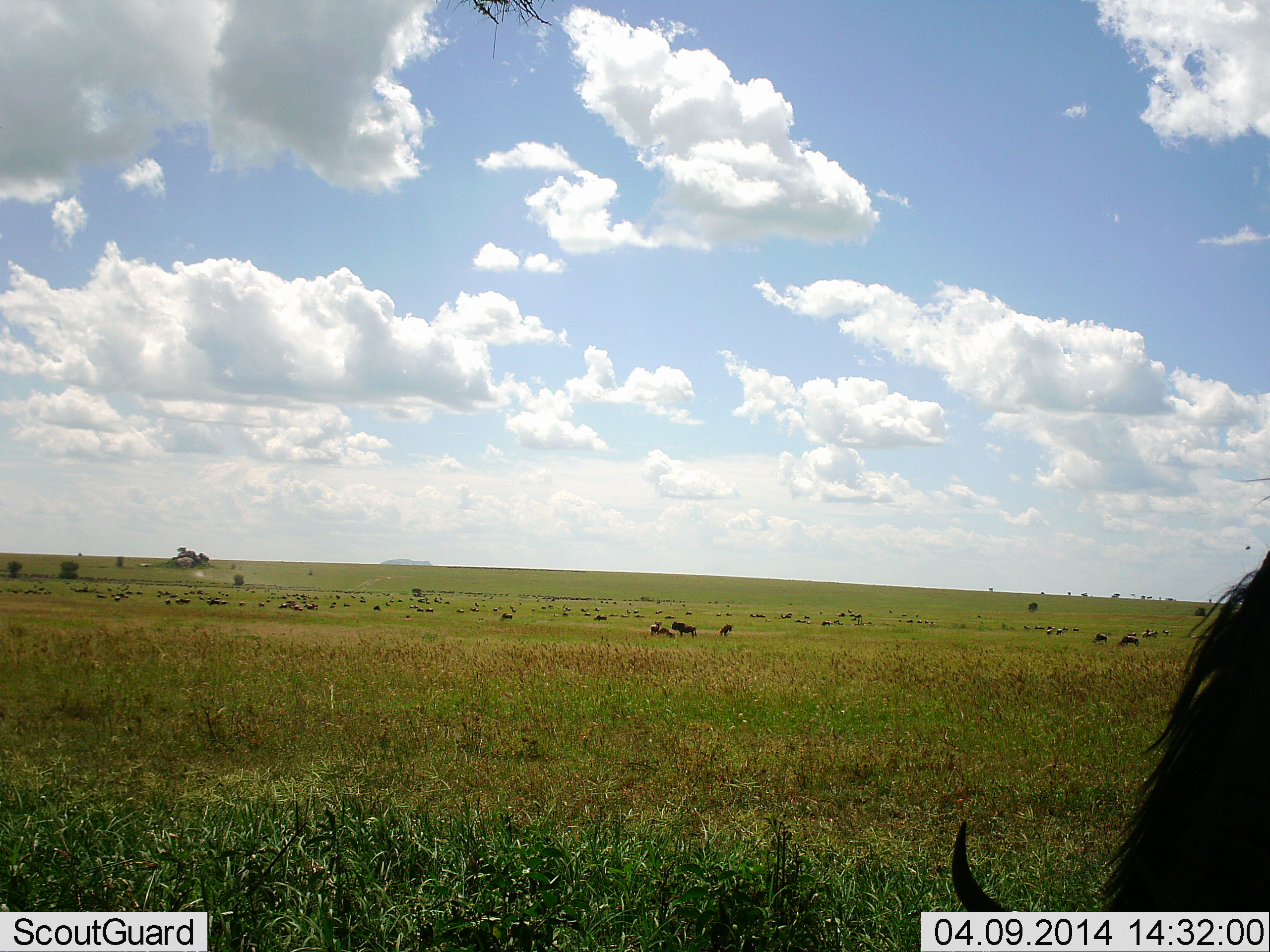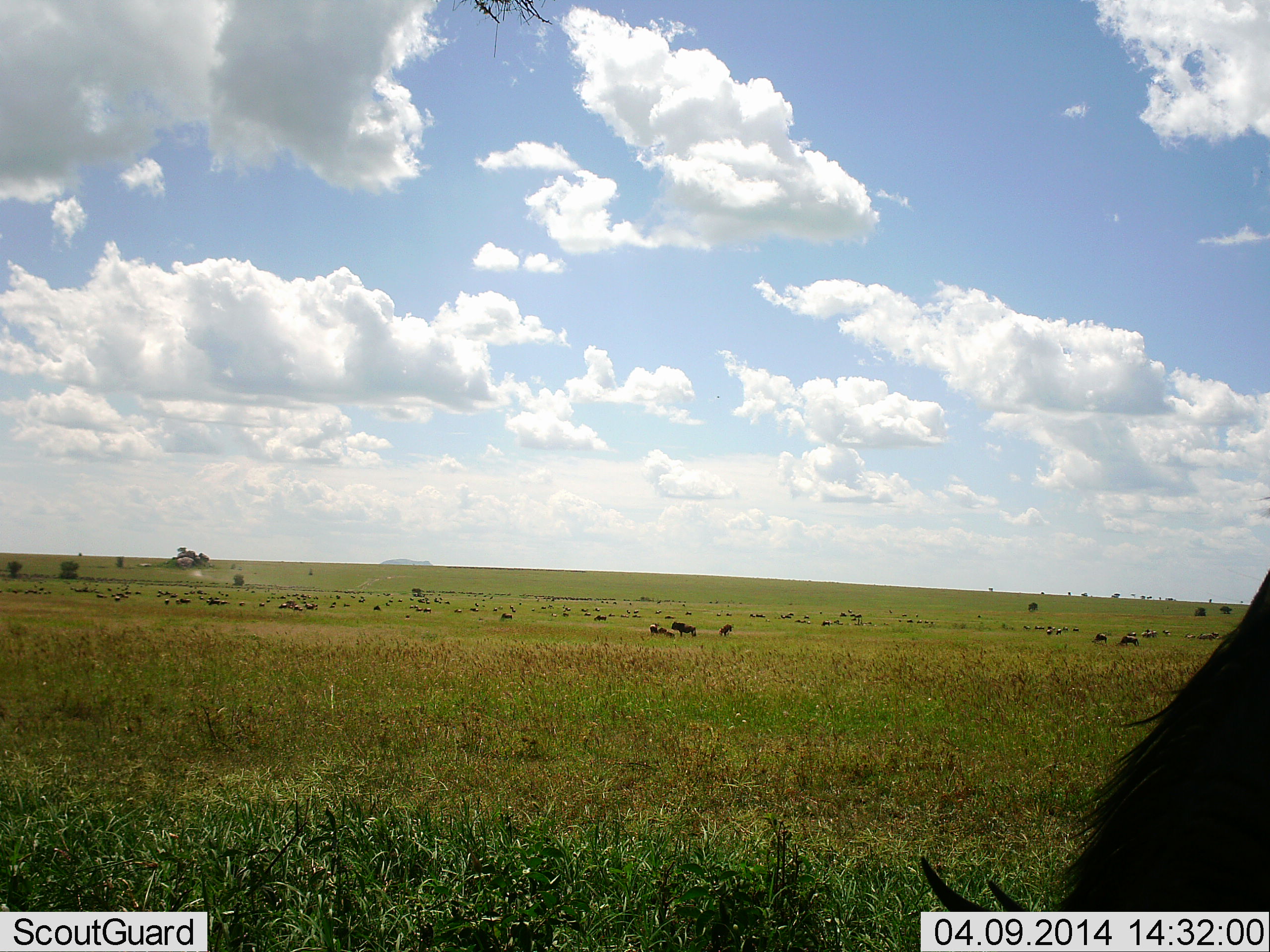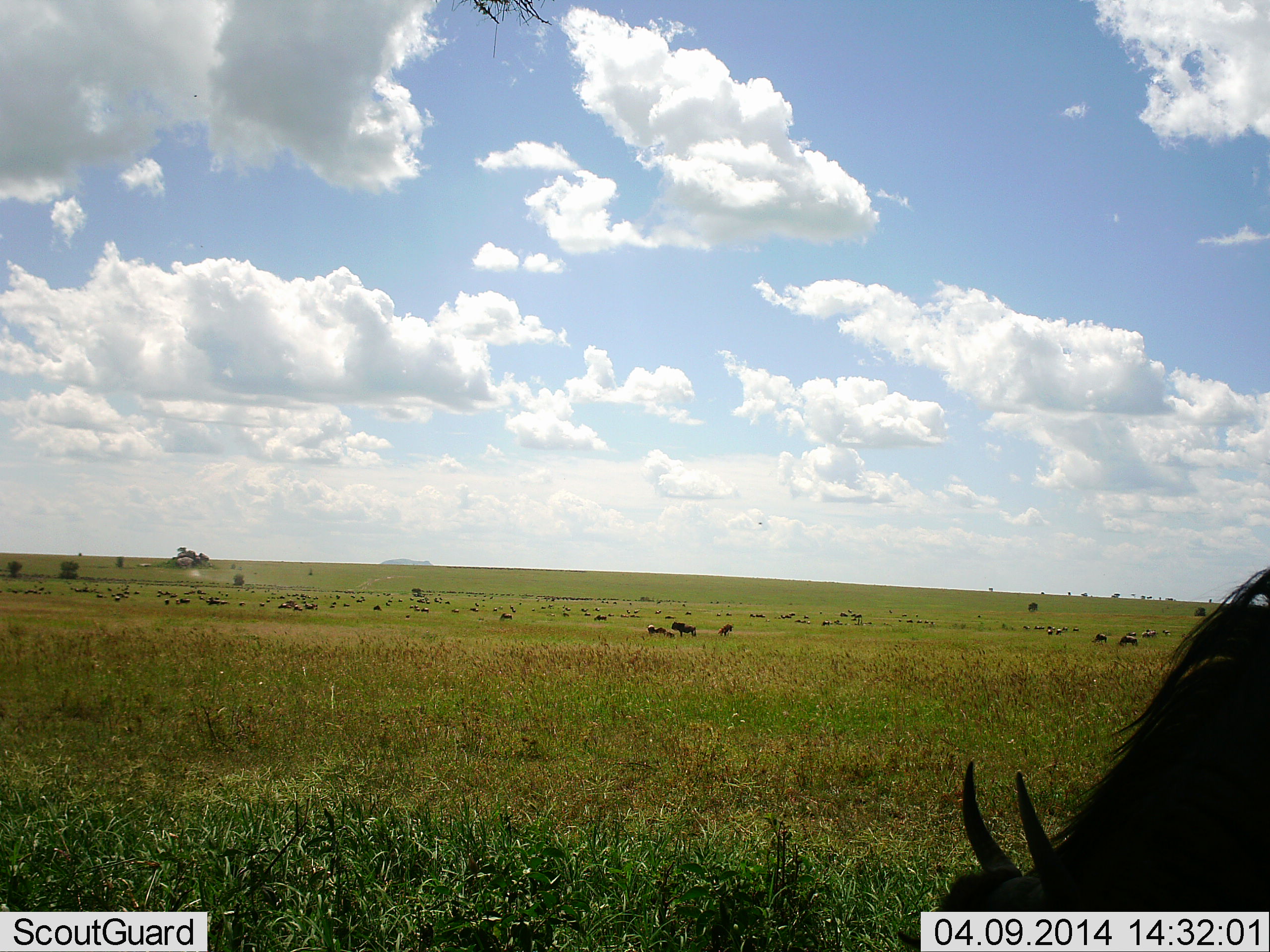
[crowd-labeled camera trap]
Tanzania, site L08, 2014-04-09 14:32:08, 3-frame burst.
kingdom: Animalia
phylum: Chordata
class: Mammalia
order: Artiodactyla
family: Bovidae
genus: Connochaetes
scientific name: Connochaetes taurinus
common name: blue wildebeest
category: wildebeest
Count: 11-50.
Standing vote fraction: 27%.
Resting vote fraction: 36%.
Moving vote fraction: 18%.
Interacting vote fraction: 0%.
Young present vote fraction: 0%.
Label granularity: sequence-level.